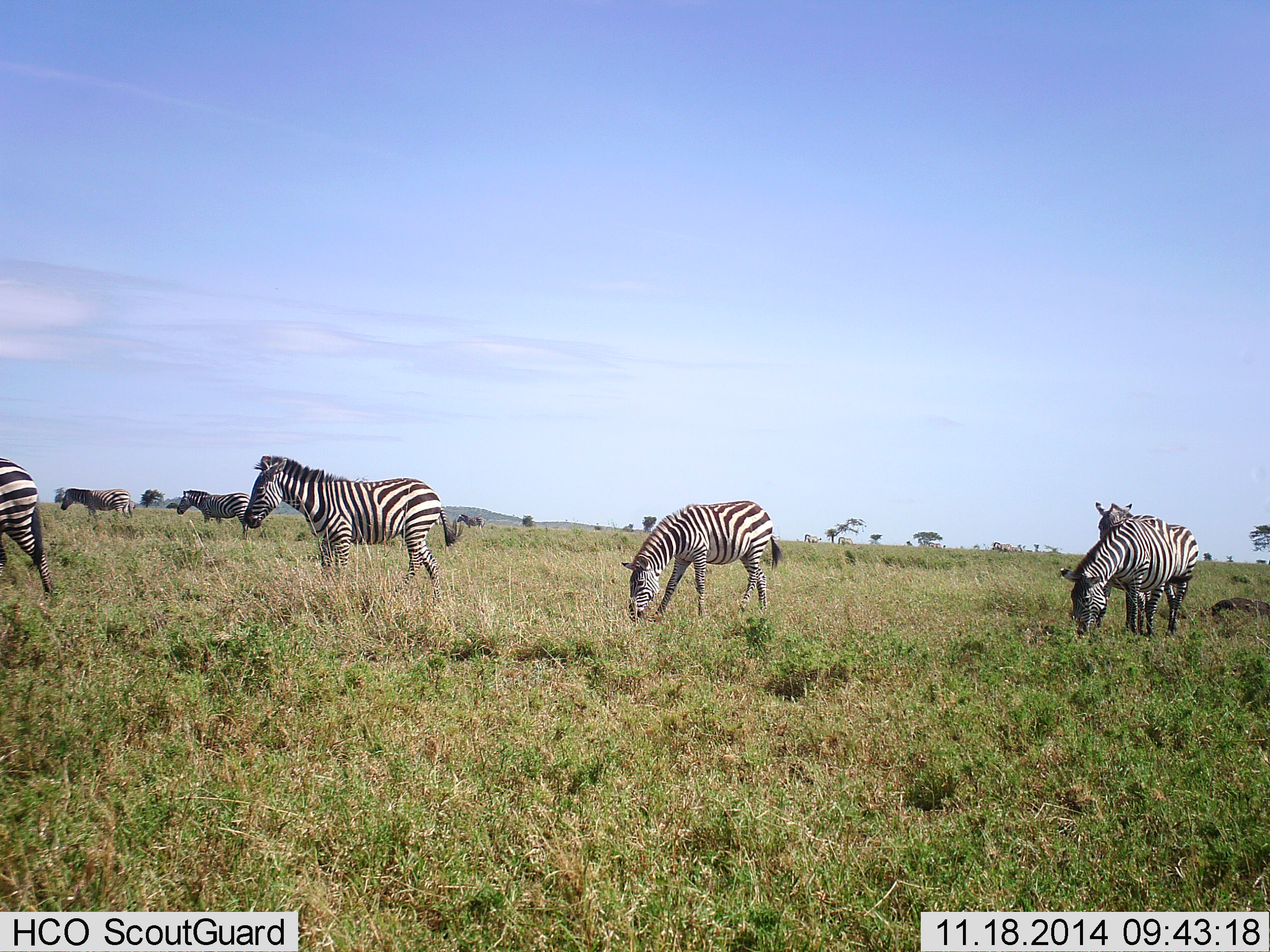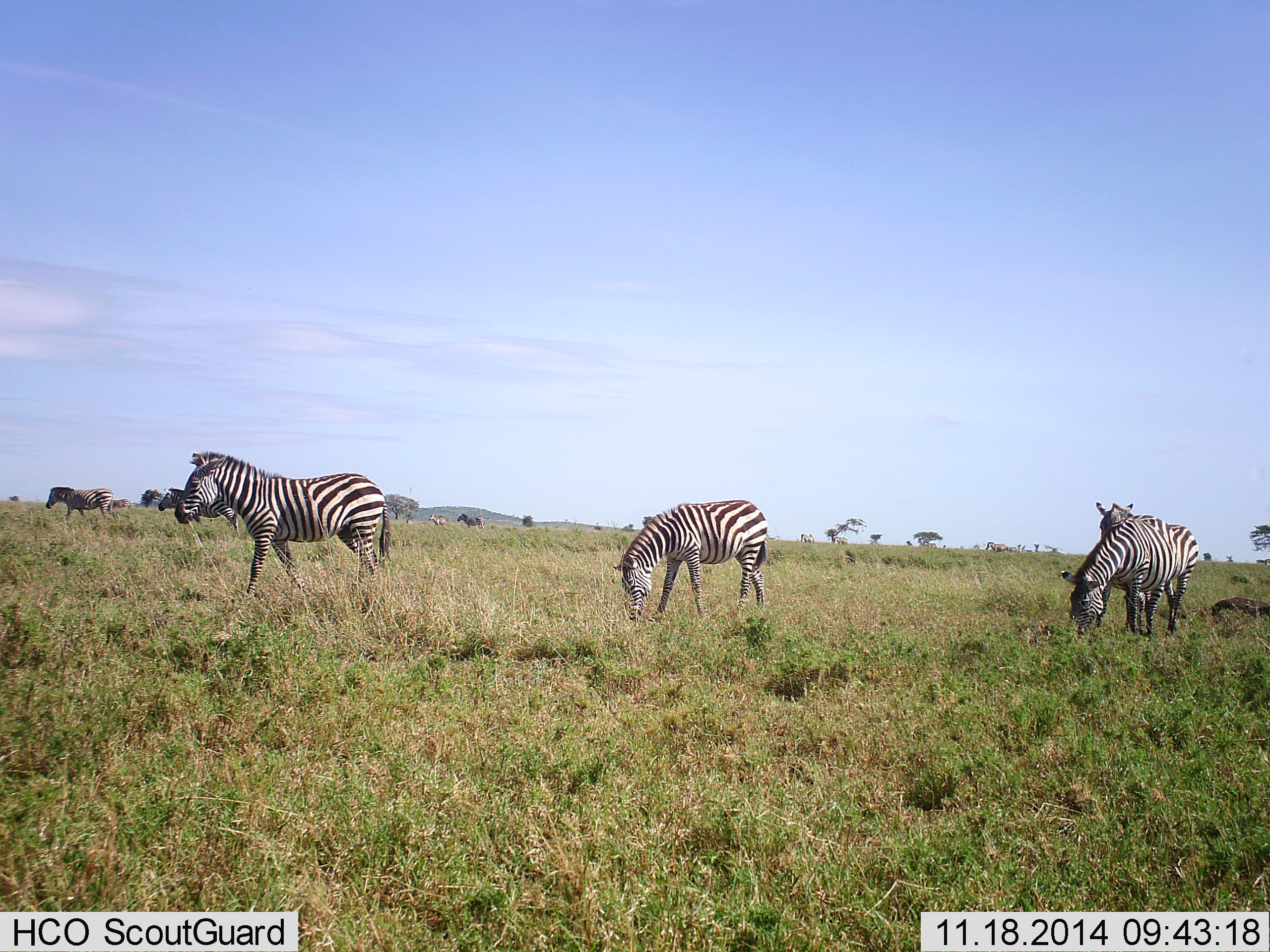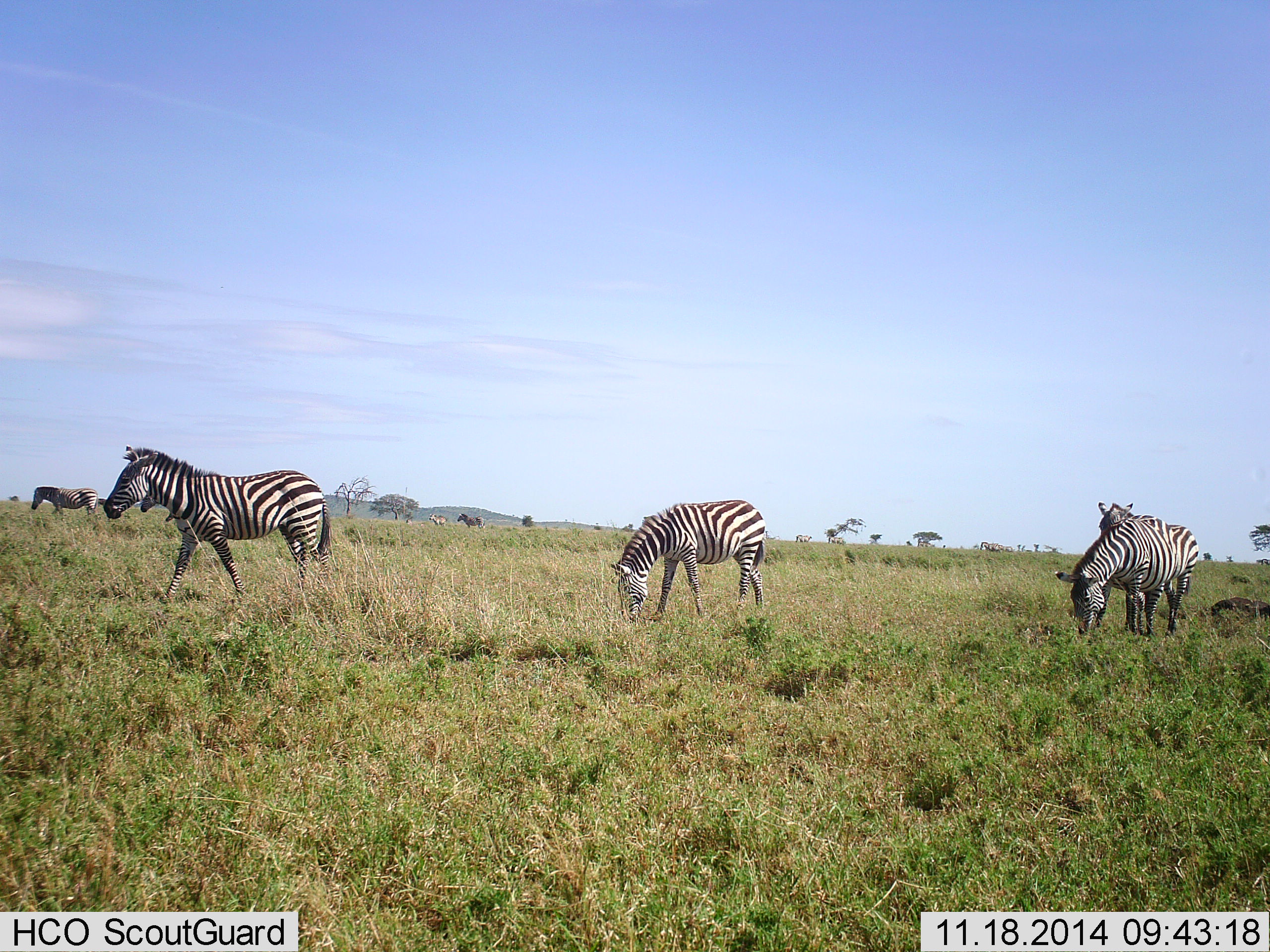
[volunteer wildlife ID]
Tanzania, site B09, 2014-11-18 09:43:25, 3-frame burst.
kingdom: Animalia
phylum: Chordata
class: Mammalia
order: Perissodactyla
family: Equidae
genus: Equus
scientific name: Equus quagga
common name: plains zebra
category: zebra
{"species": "zebra (plains zebra) (Equus quagga)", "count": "7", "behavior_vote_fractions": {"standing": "30%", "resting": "0%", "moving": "100%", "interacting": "0%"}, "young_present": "0%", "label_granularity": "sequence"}